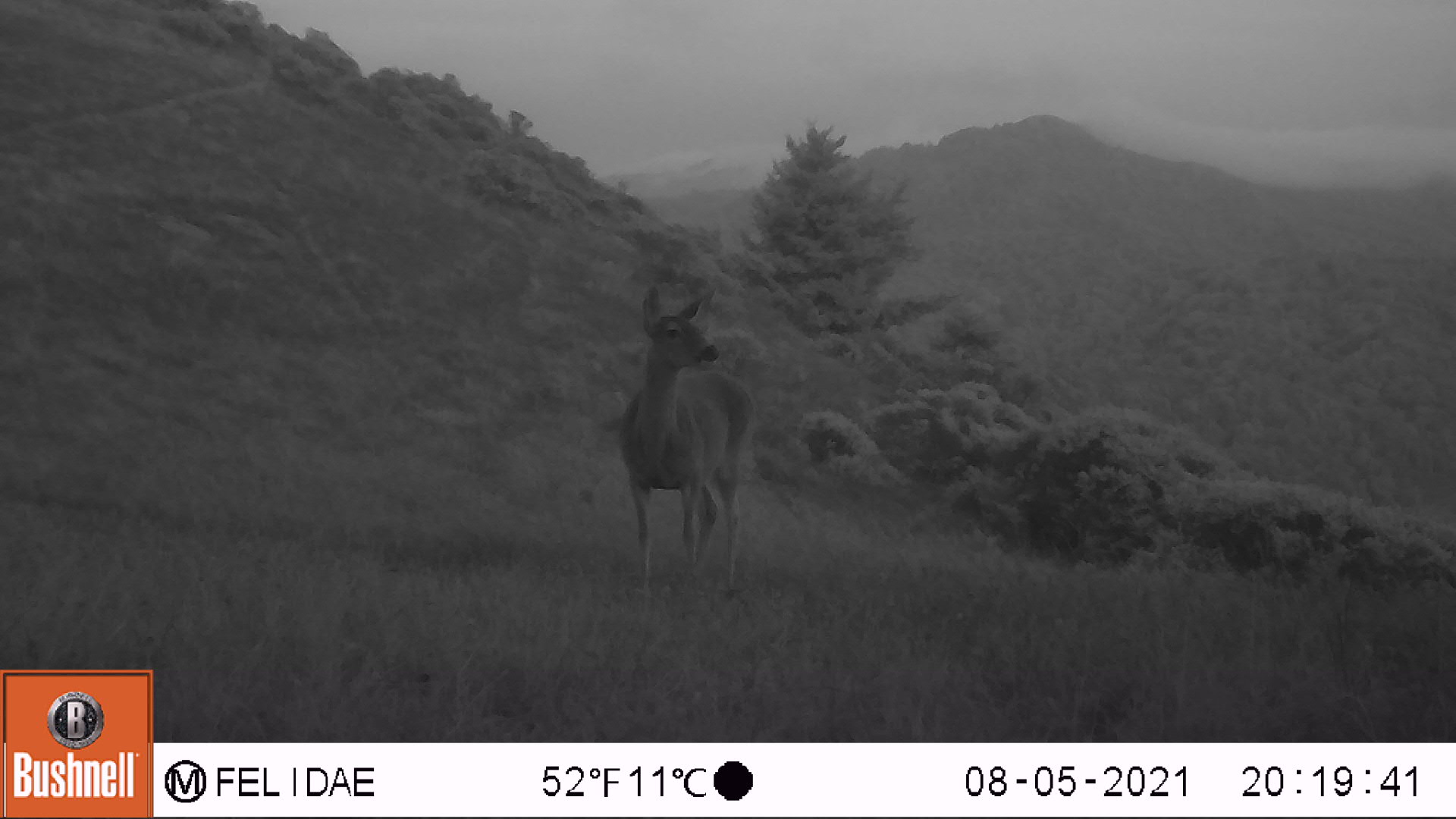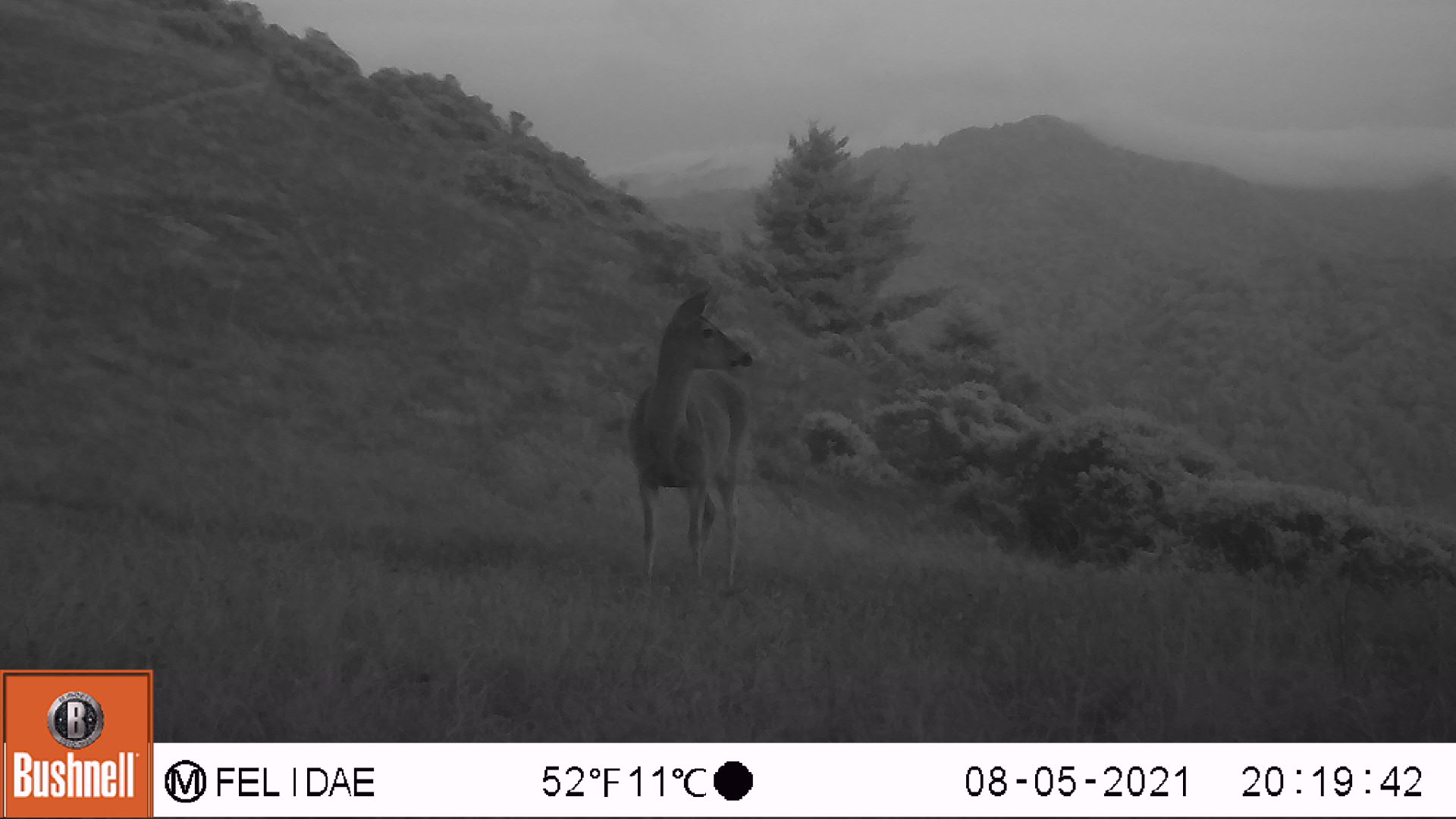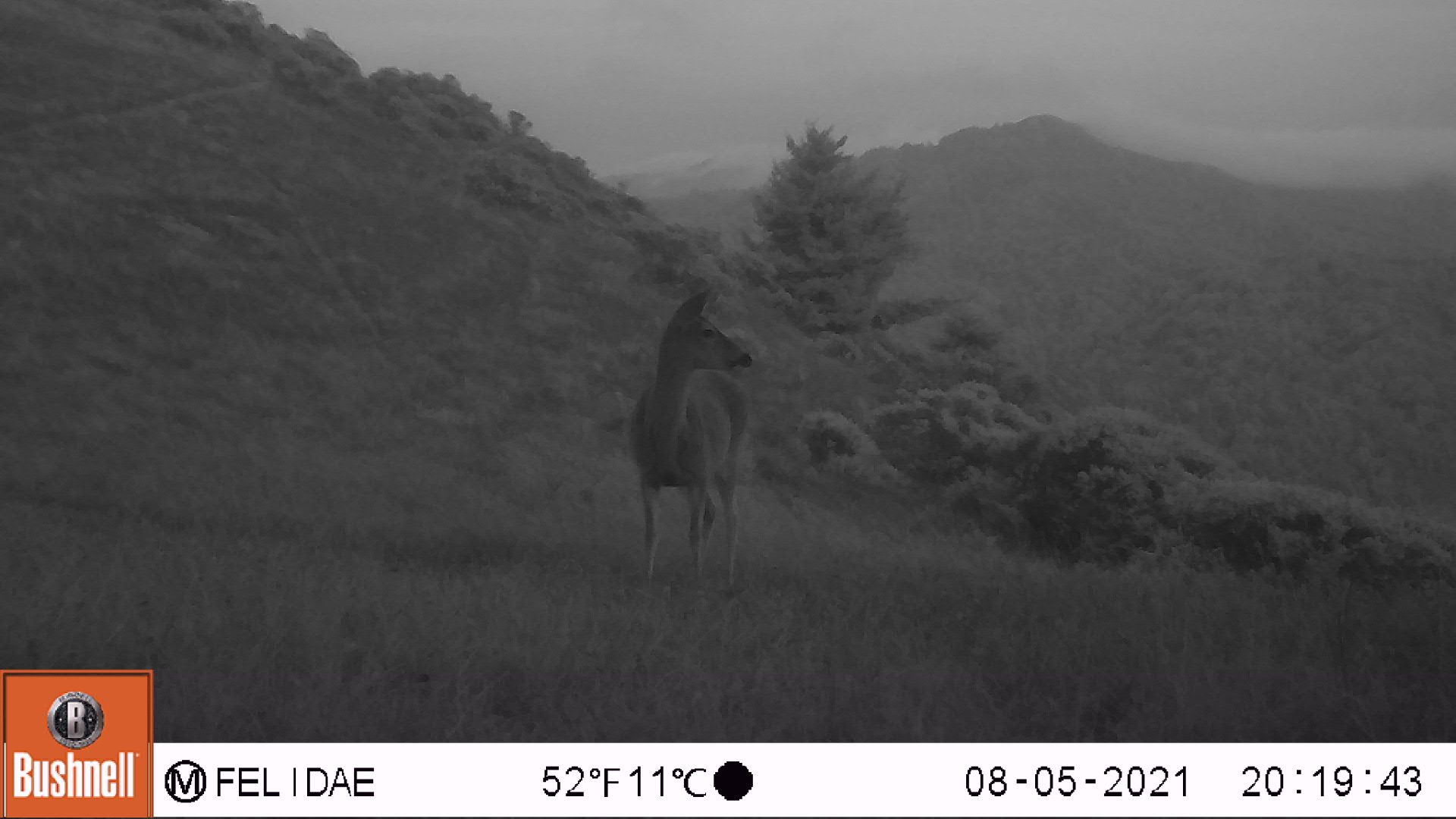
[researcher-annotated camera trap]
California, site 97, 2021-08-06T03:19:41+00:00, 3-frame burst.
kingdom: Animalia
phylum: Chordata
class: Mammalia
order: Artiodactyla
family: Cervidae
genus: Odocoileus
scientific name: Odocoileus hemionus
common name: mule deer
Mule deer (Odocoileus hemionus).